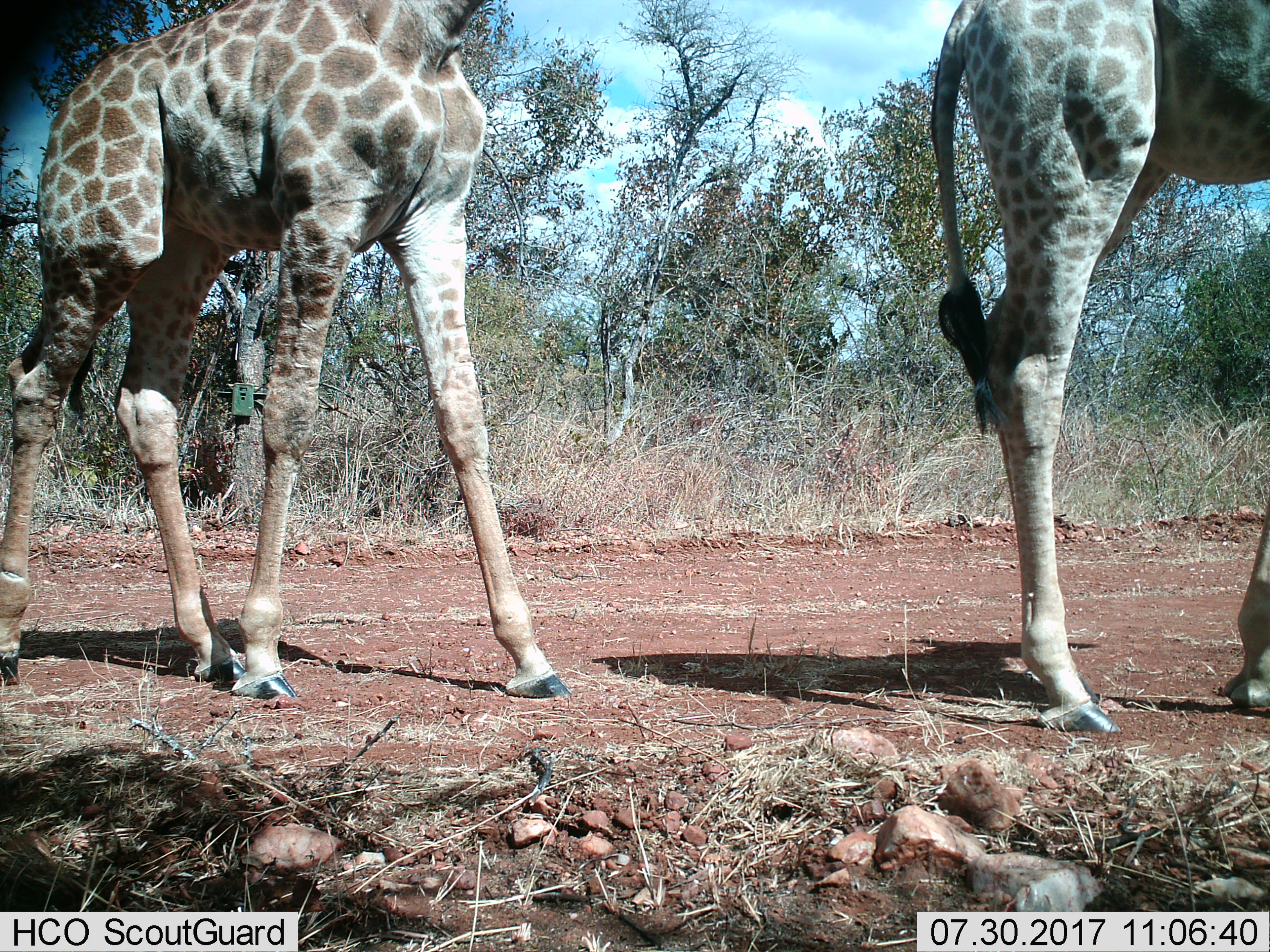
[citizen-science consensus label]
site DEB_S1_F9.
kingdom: Animalia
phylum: Chordata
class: Mammalia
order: Artiodactyla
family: Giraffidae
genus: Giraffa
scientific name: Giraffa camelopardalis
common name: giraffe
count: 2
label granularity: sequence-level